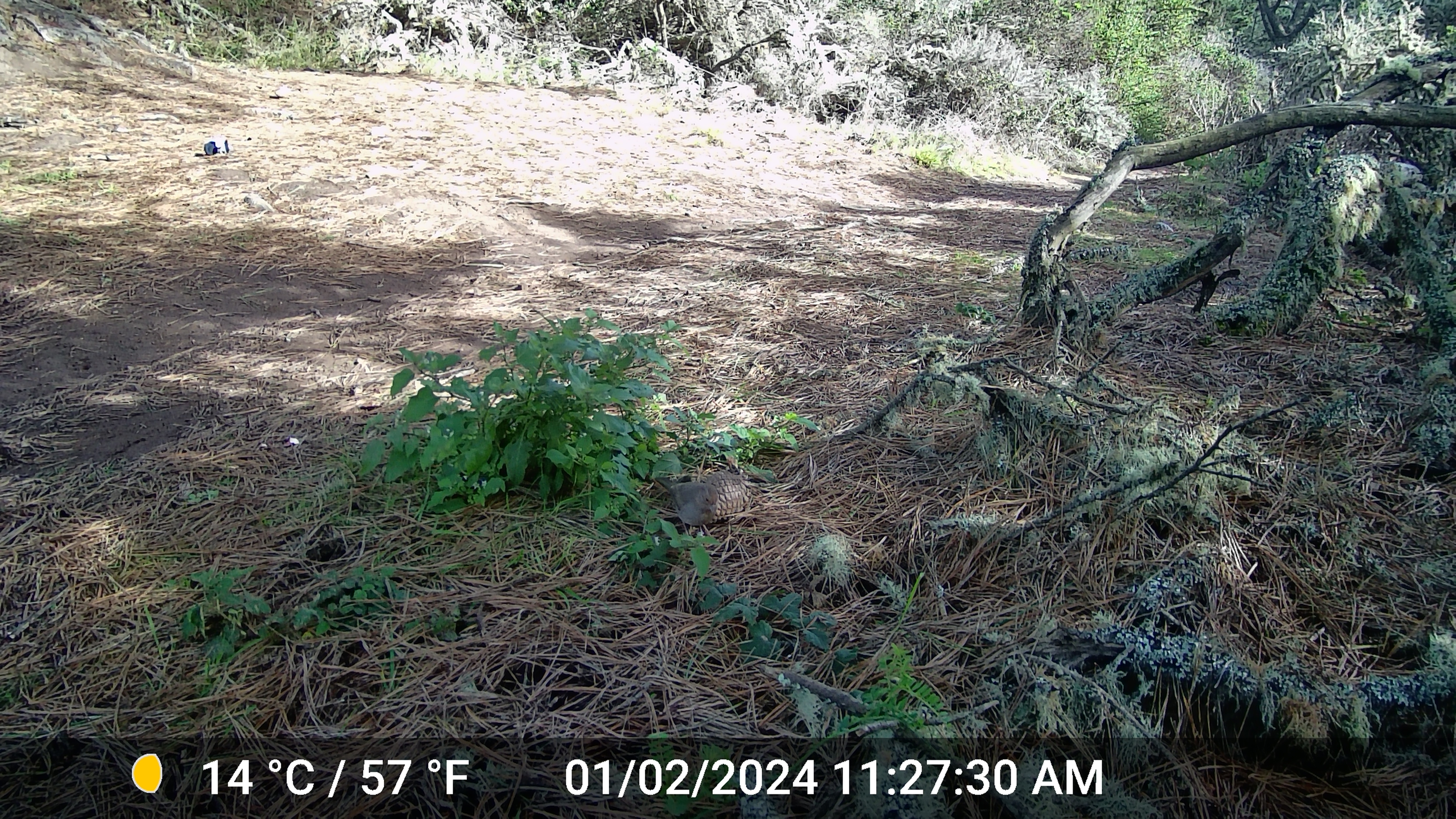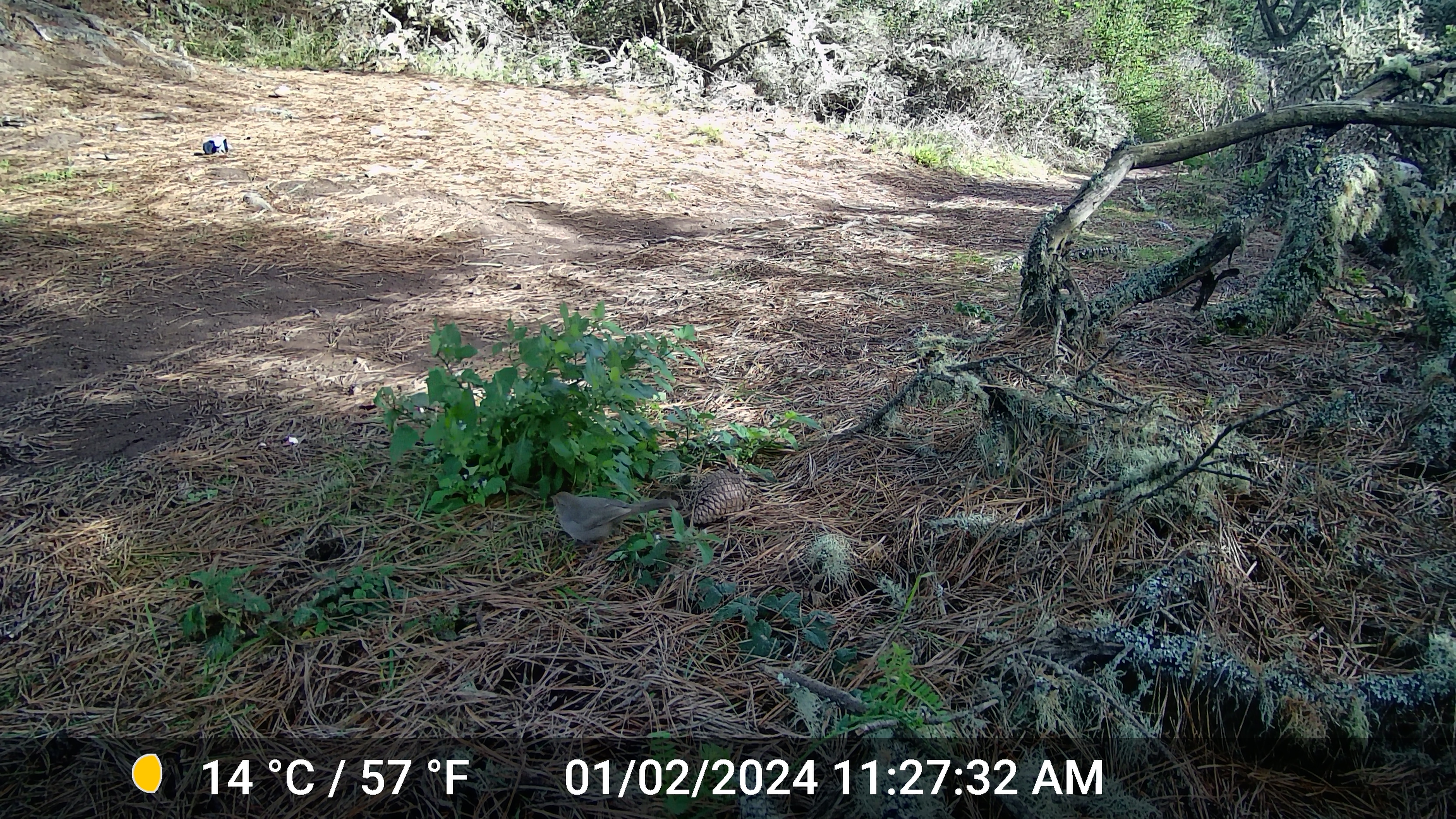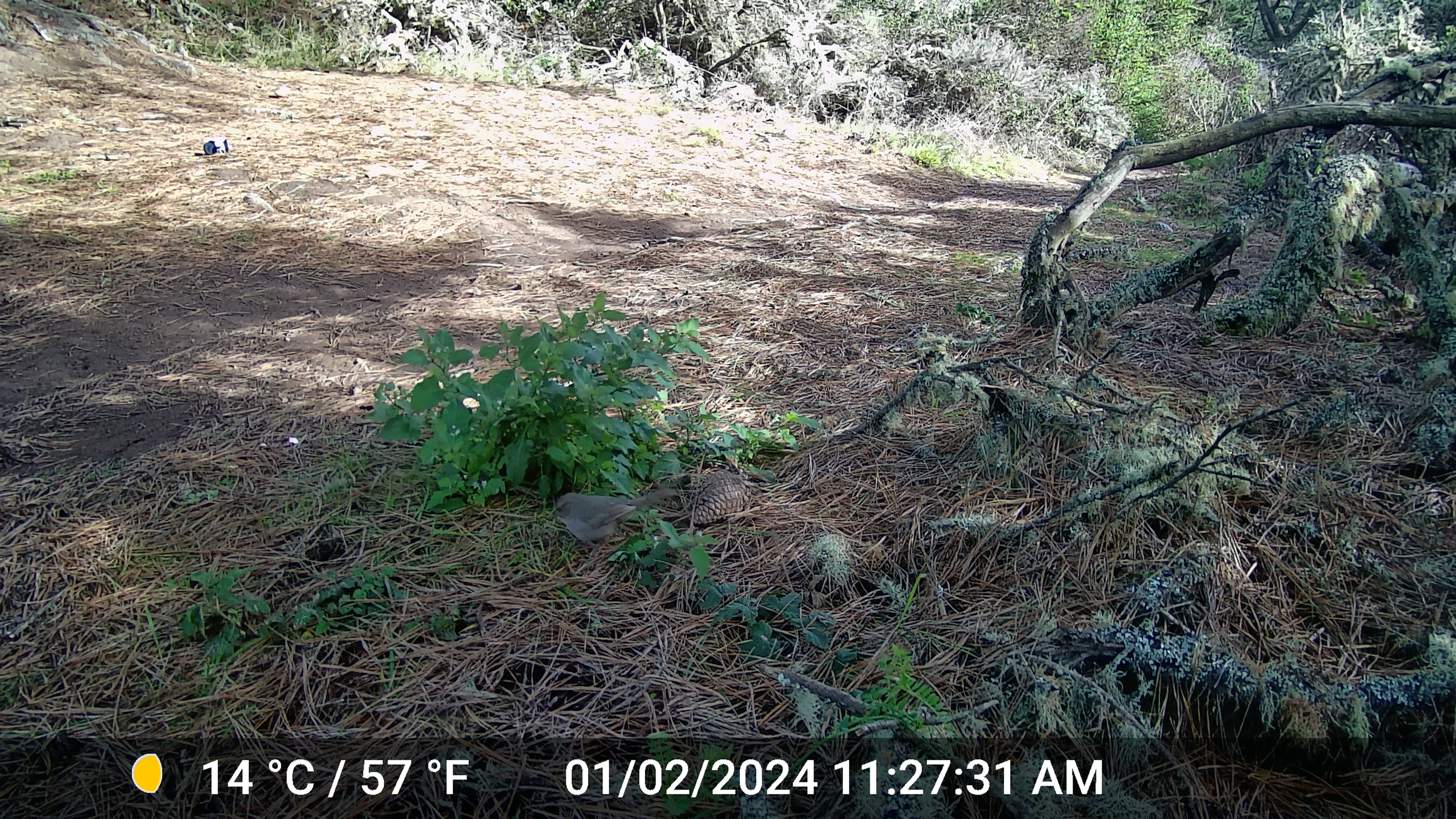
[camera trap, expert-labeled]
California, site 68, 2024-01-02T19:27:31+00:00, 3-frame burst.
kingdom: Animalia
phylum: Chordata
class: Aves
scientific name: Aves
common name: bird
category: unknown bird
Unknown bird (bird) (Aves).